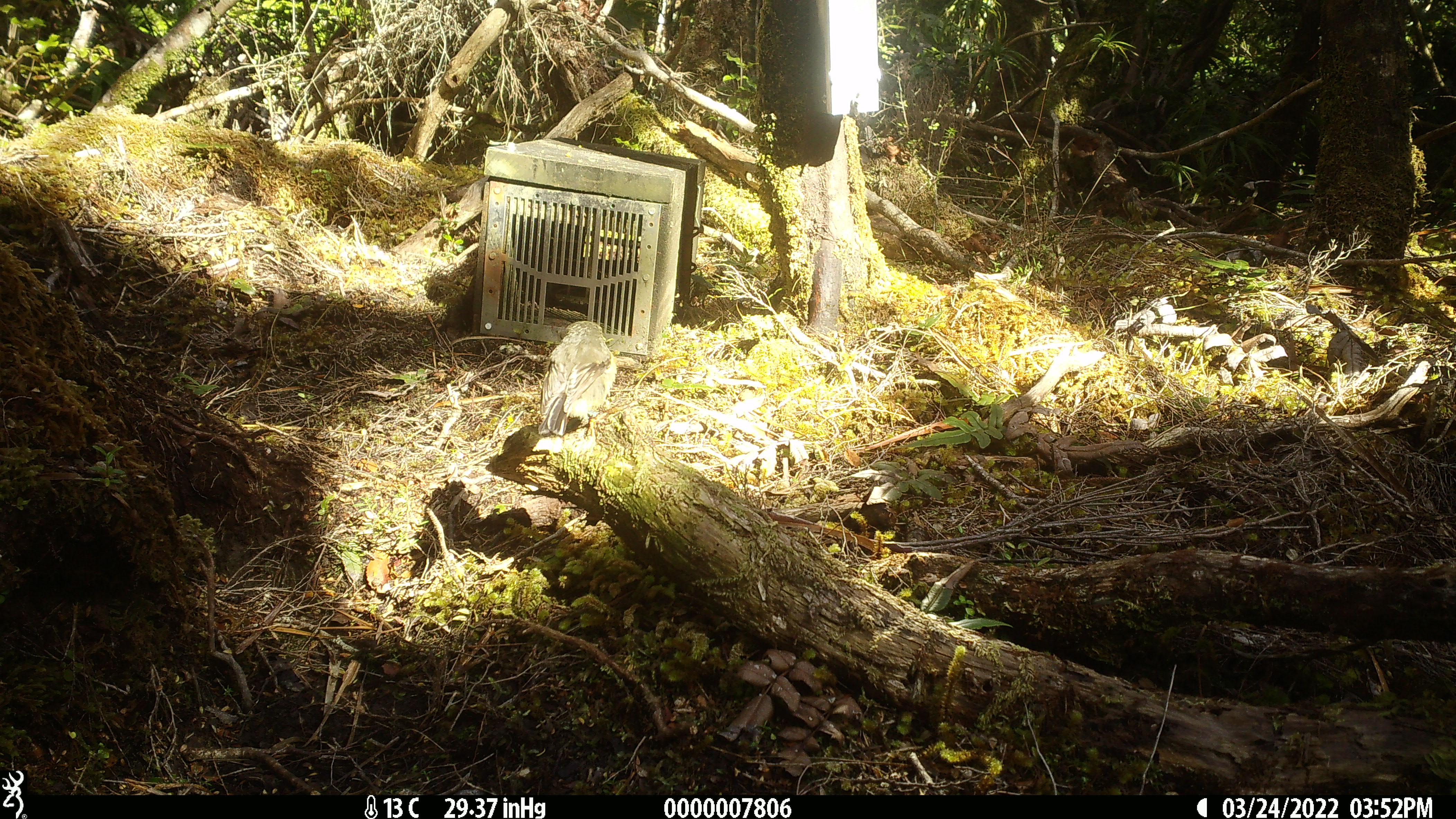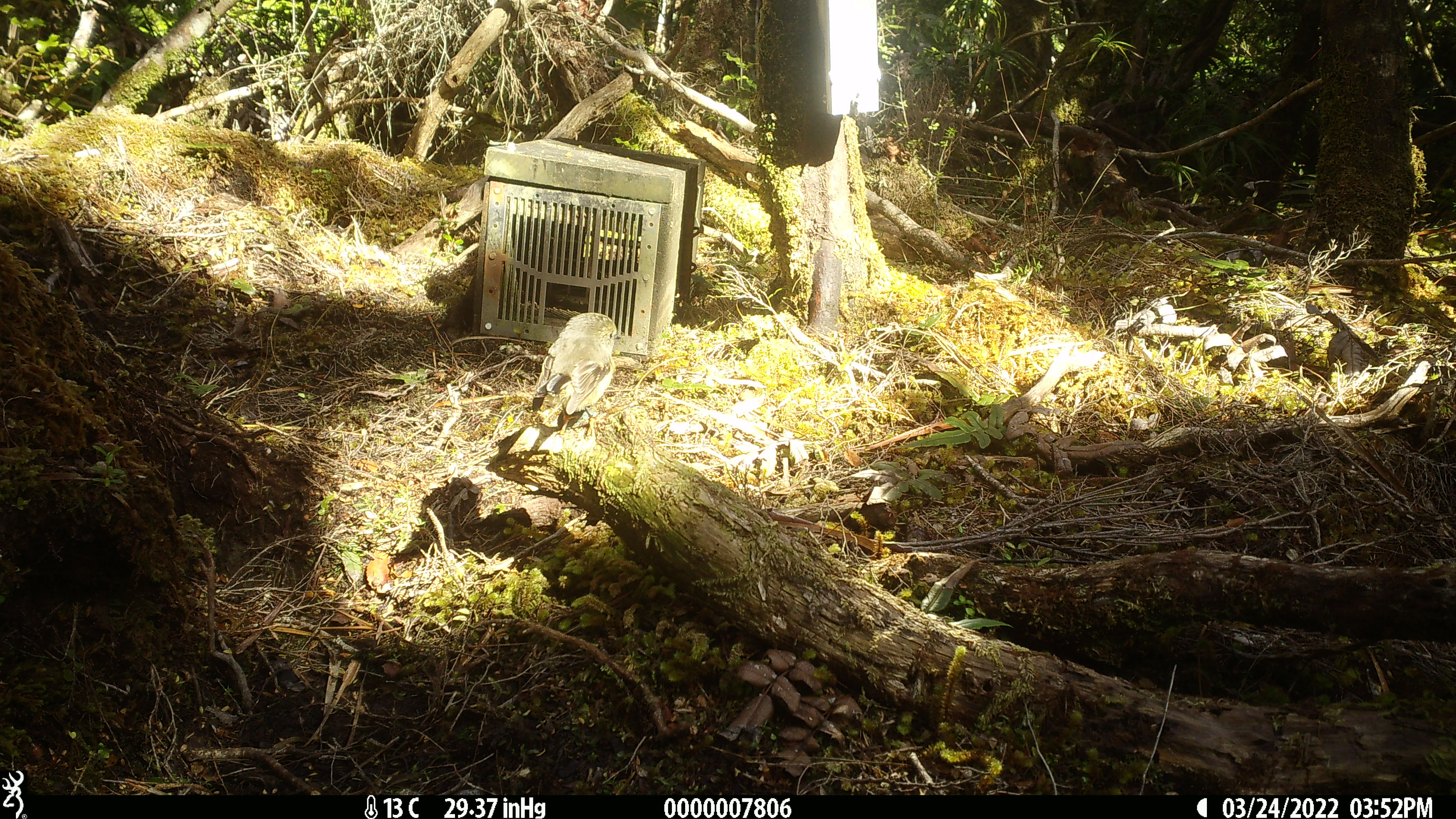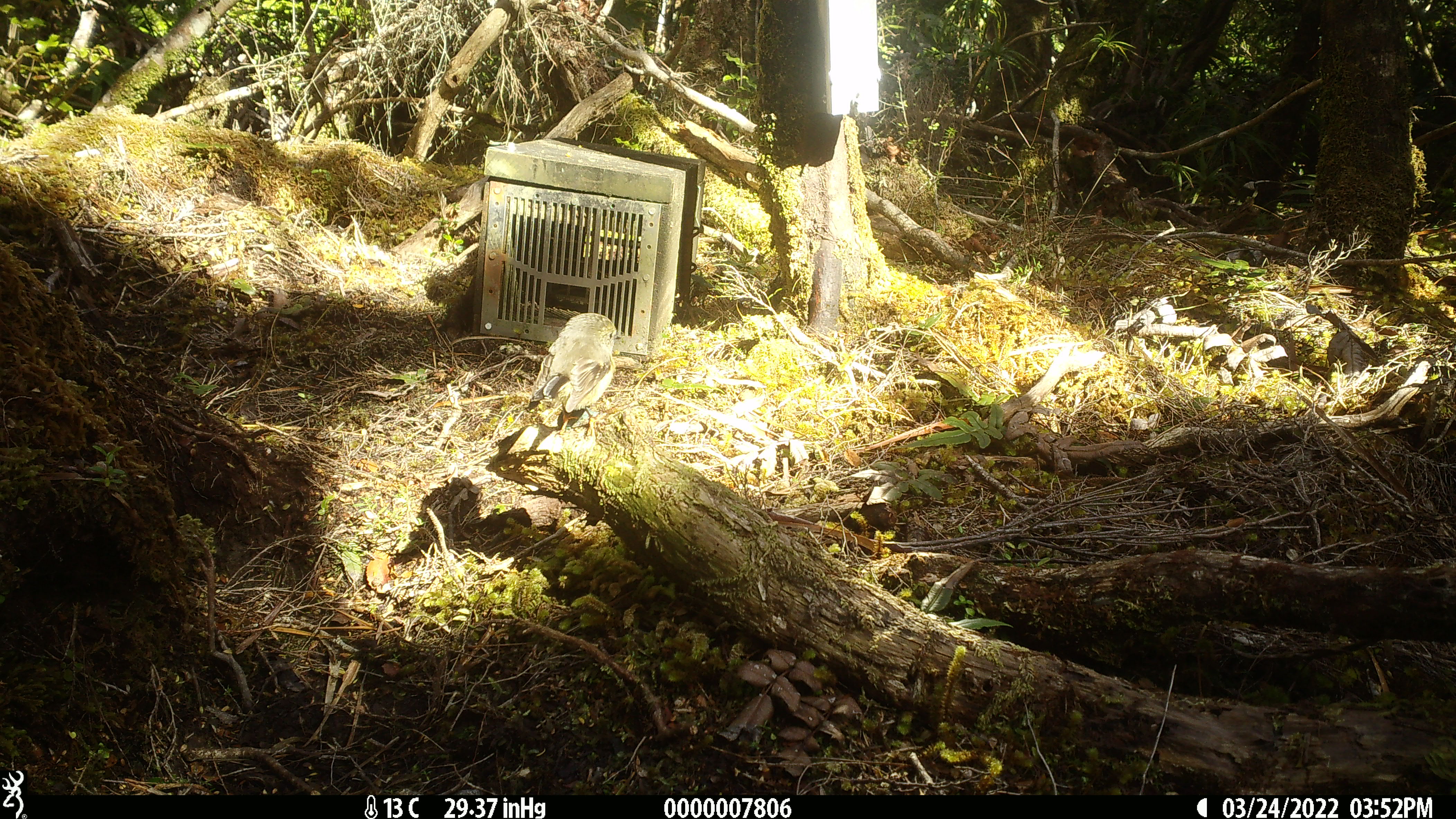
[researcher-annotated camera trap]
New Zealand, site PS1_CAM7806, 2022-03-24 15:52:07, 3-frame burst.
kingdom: Animalia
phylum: Chordata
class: Aves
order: Passeriformes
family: Petroicidae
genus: Petroica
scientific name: Petroica macrocephala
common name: tomtit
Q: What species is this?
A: Tomtit (Petroica macrocephala).